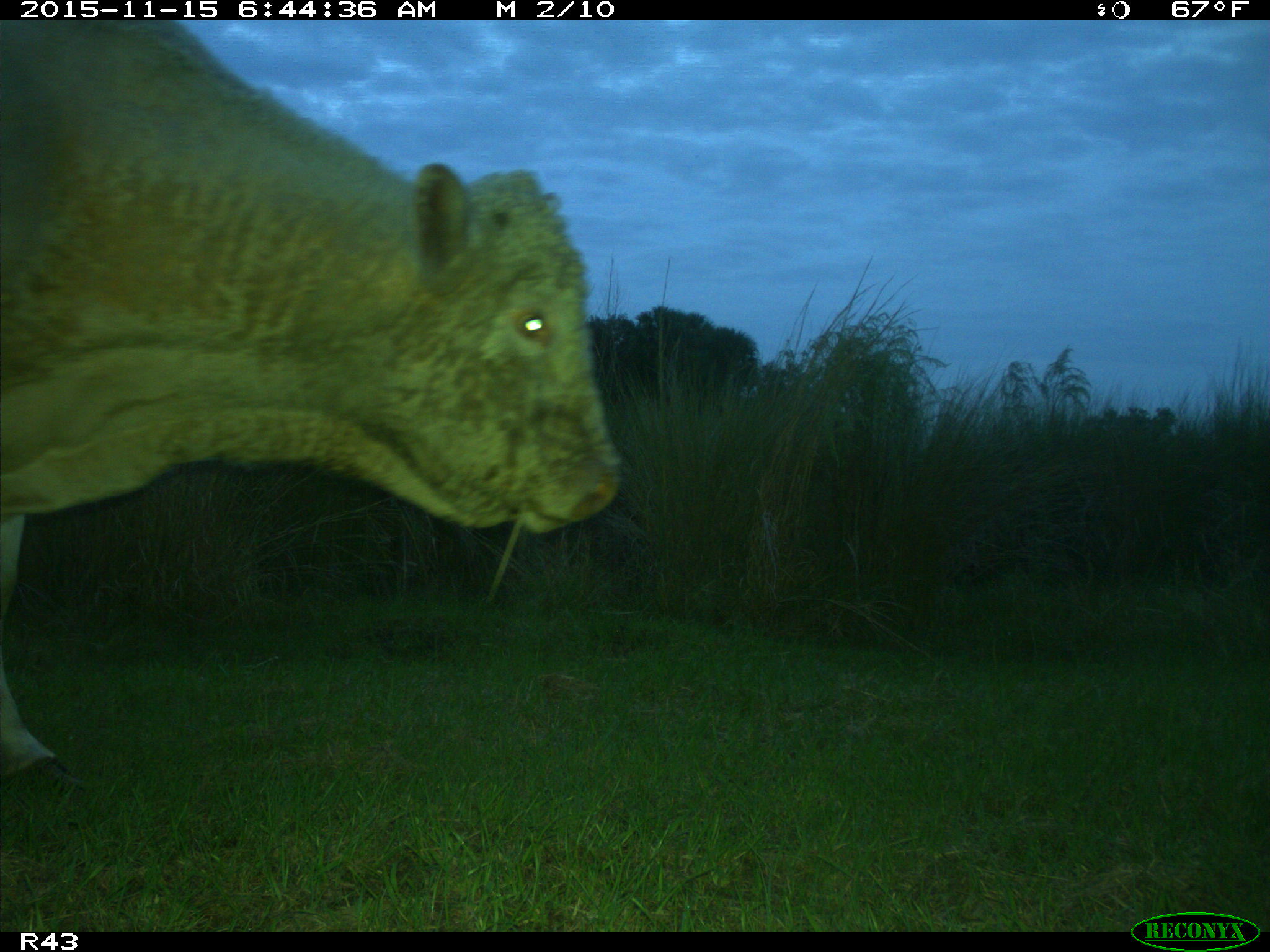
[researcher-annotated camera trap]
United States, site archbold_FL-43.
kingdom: Animalia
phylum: Chordata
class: Mammalia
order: Artiodactyla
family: Bovidae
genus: Bos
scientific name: Bos taurus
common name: domestic cow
Bos taurus (domestic cow).